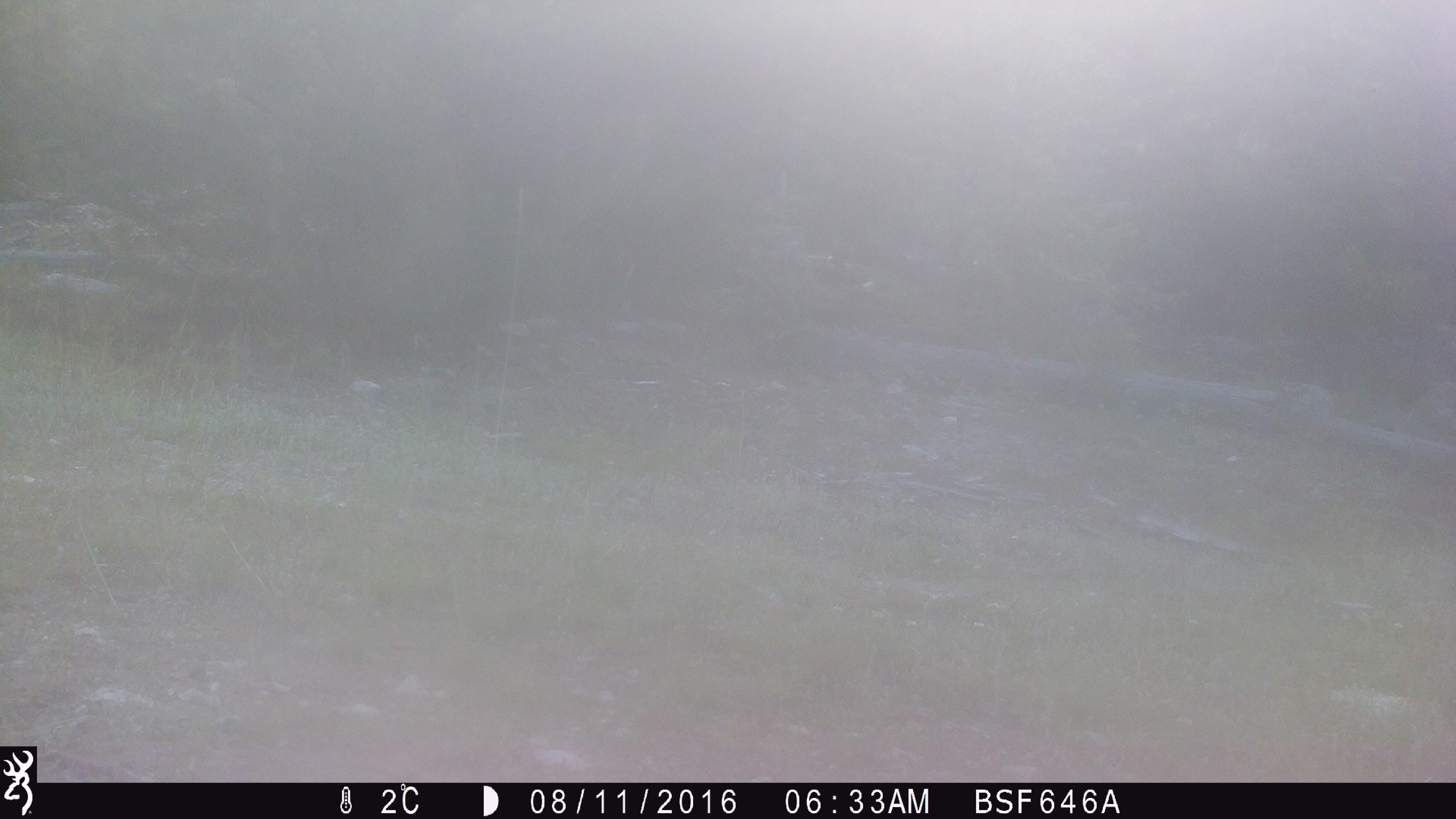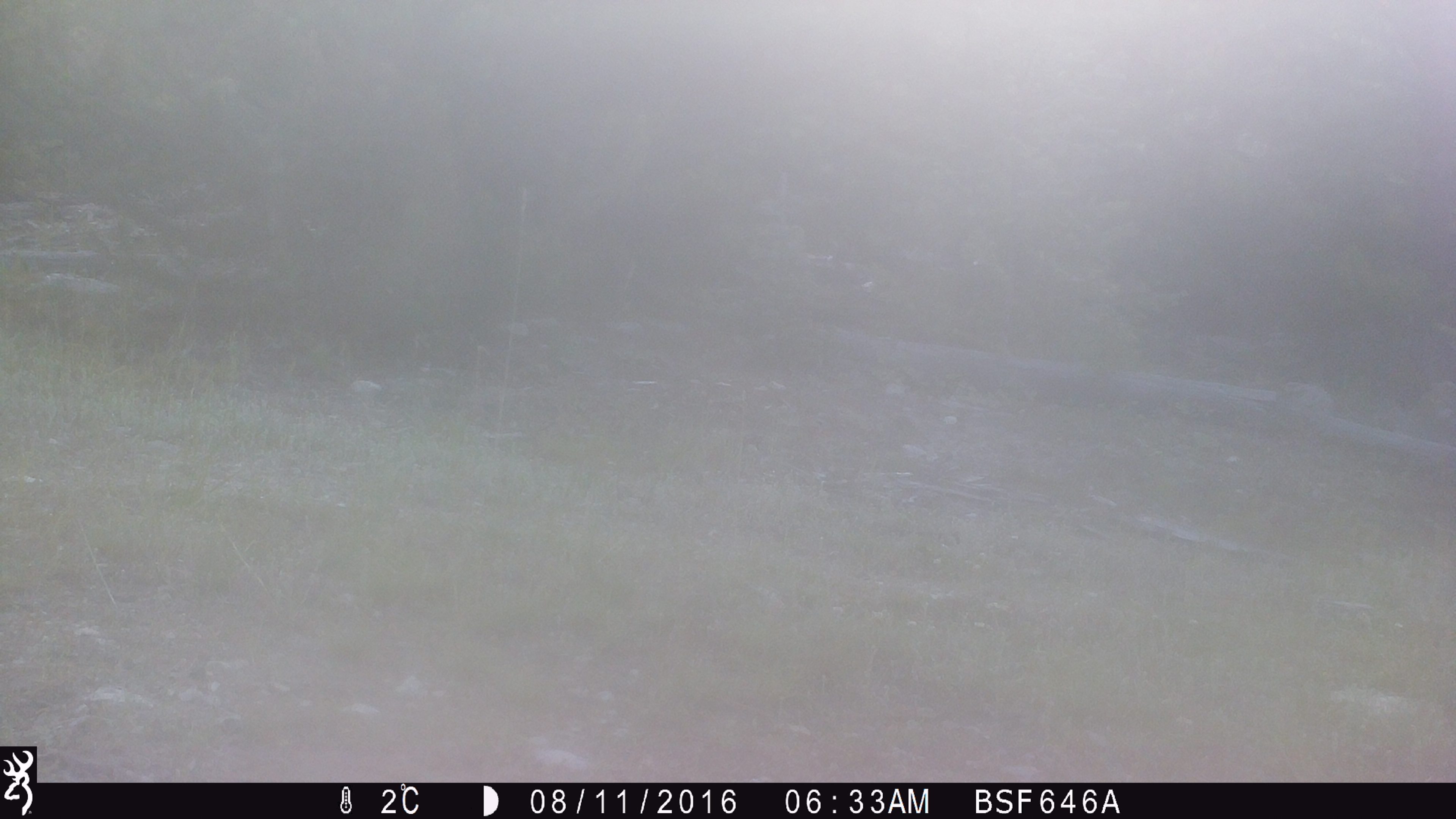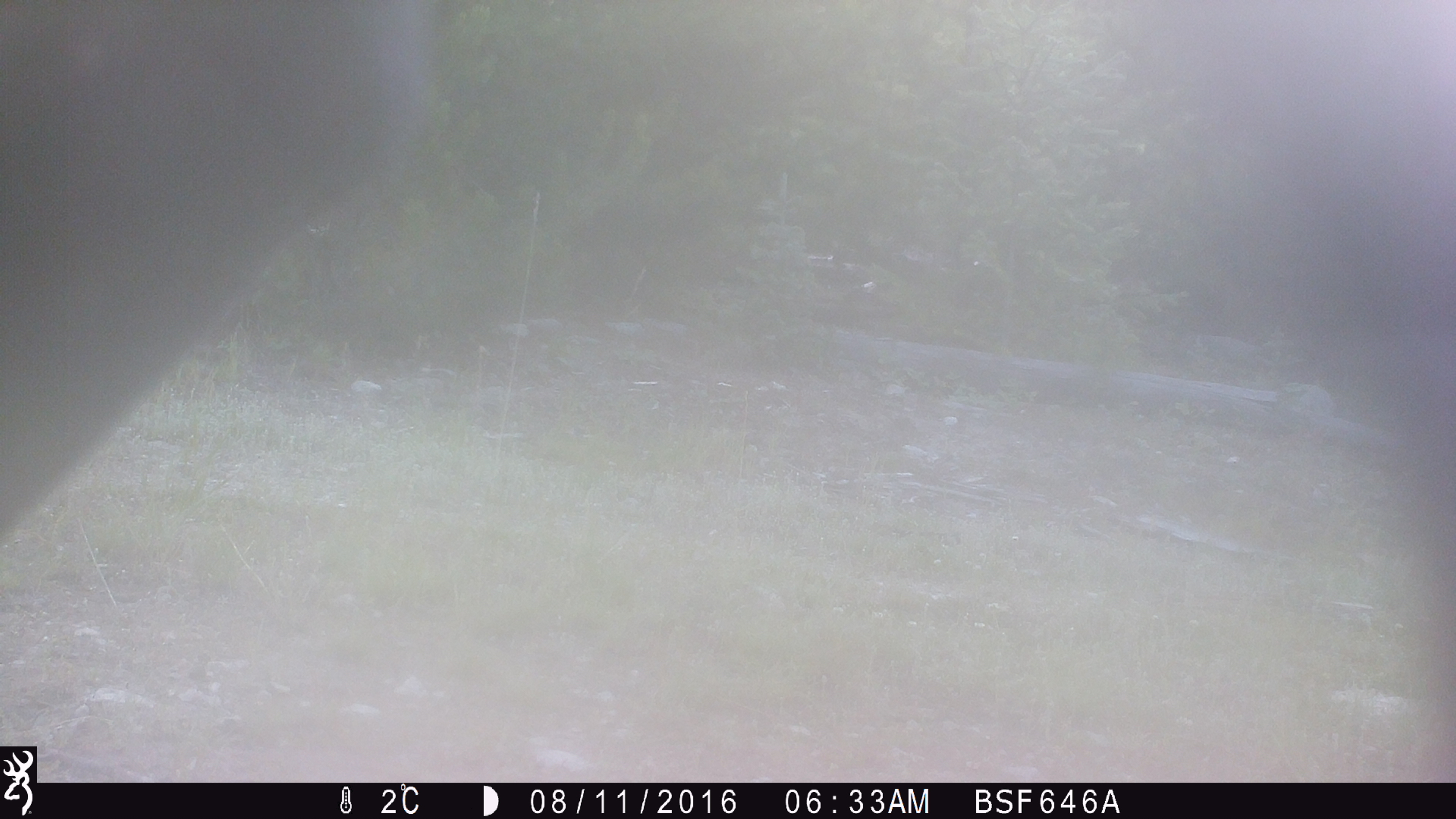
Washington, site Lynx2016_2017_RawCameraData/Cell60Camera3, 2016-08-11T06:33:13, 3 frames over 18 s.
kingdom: Animalia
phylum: Chordata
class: Mammalia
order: Artiodactyla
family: Bovidae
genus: Bos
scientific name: Bos taurus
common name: domestic cattle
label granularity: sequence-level